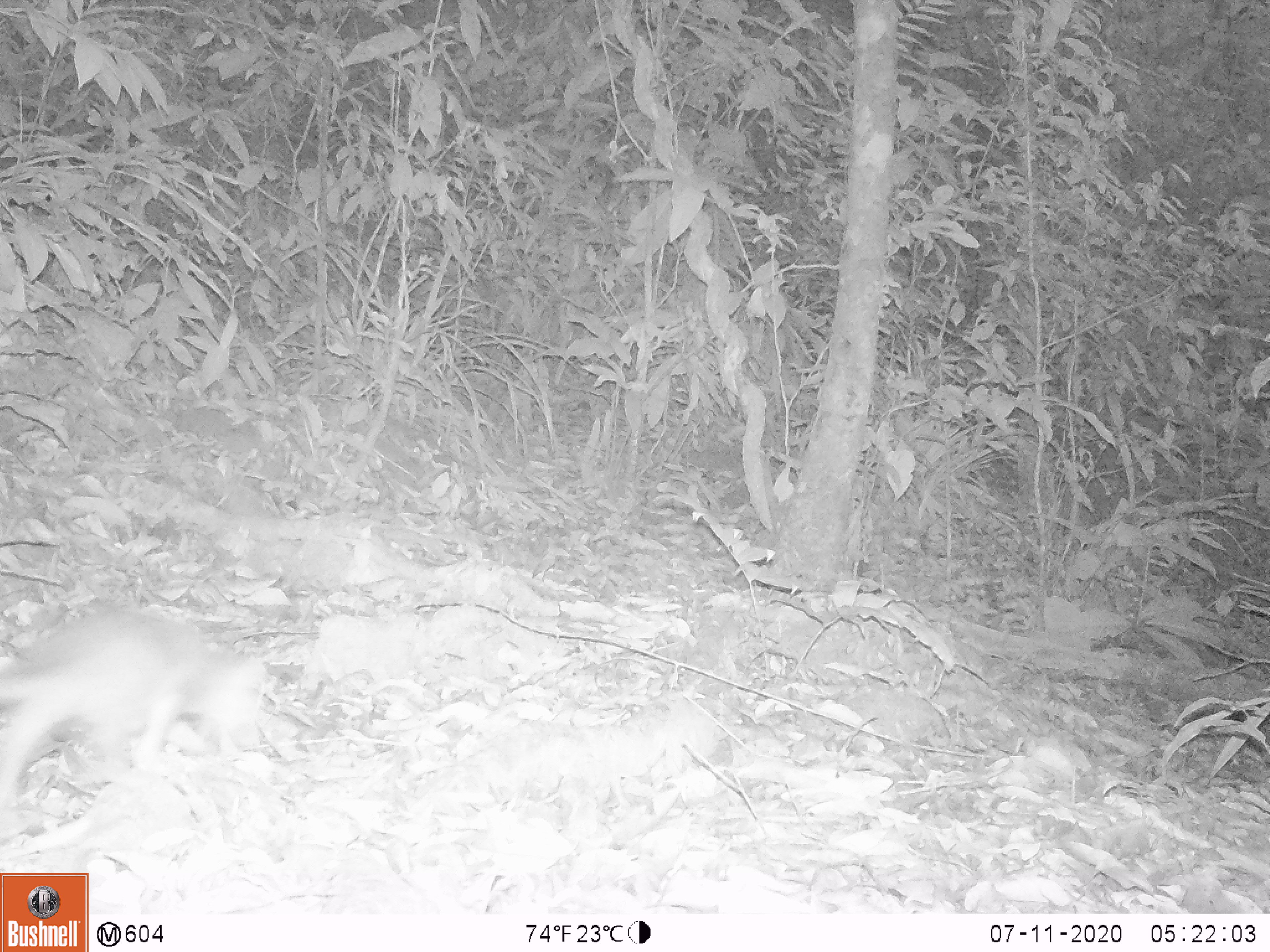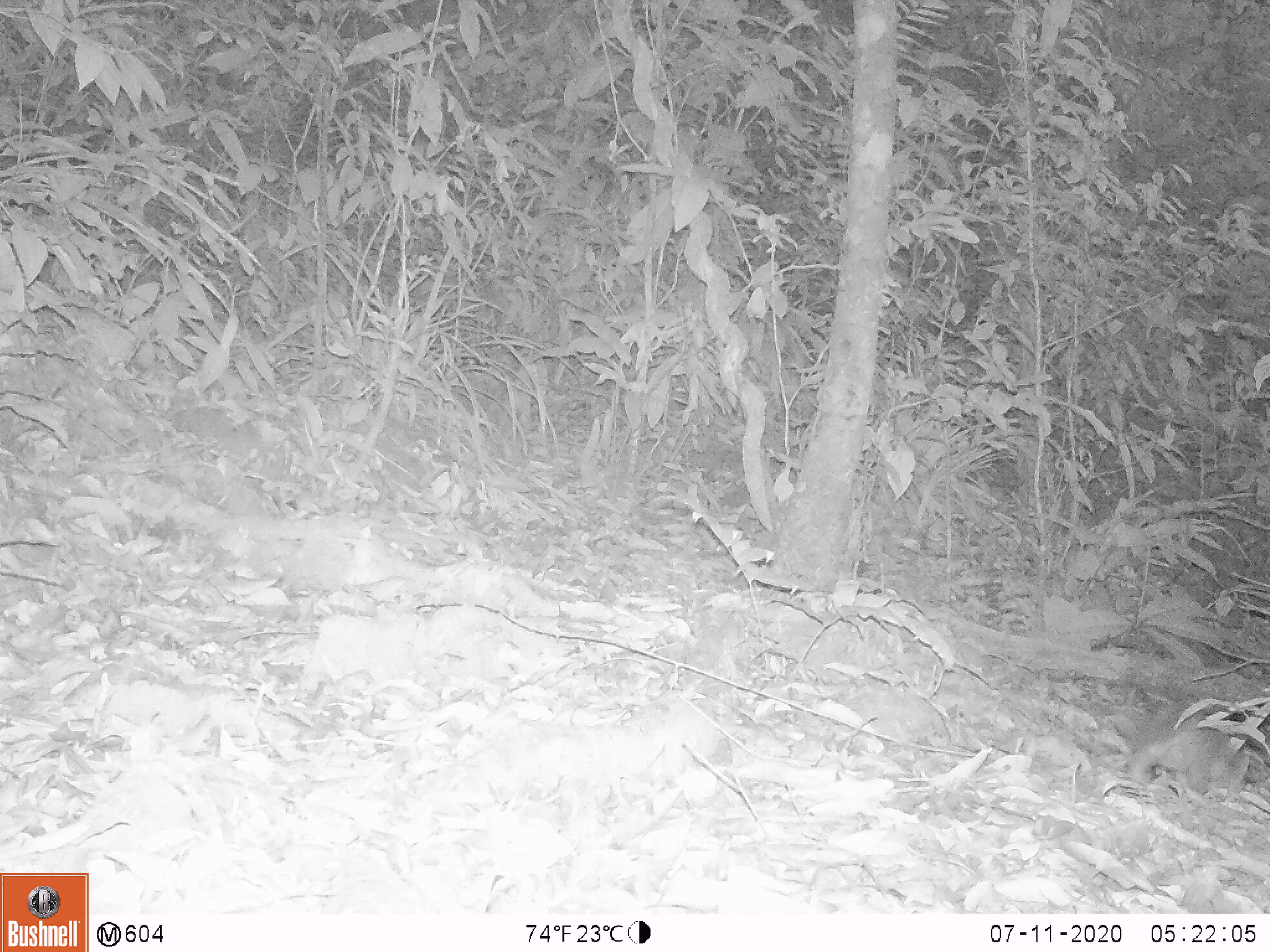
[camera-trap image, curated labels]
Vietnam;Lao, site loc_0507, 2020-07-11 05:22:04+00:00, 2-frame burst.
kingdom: Animalia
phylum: Chordata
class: Mammalia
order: Carnivora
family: Mustelidae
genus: Melogale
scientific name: Melogale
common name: ferret badger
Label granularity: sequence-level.